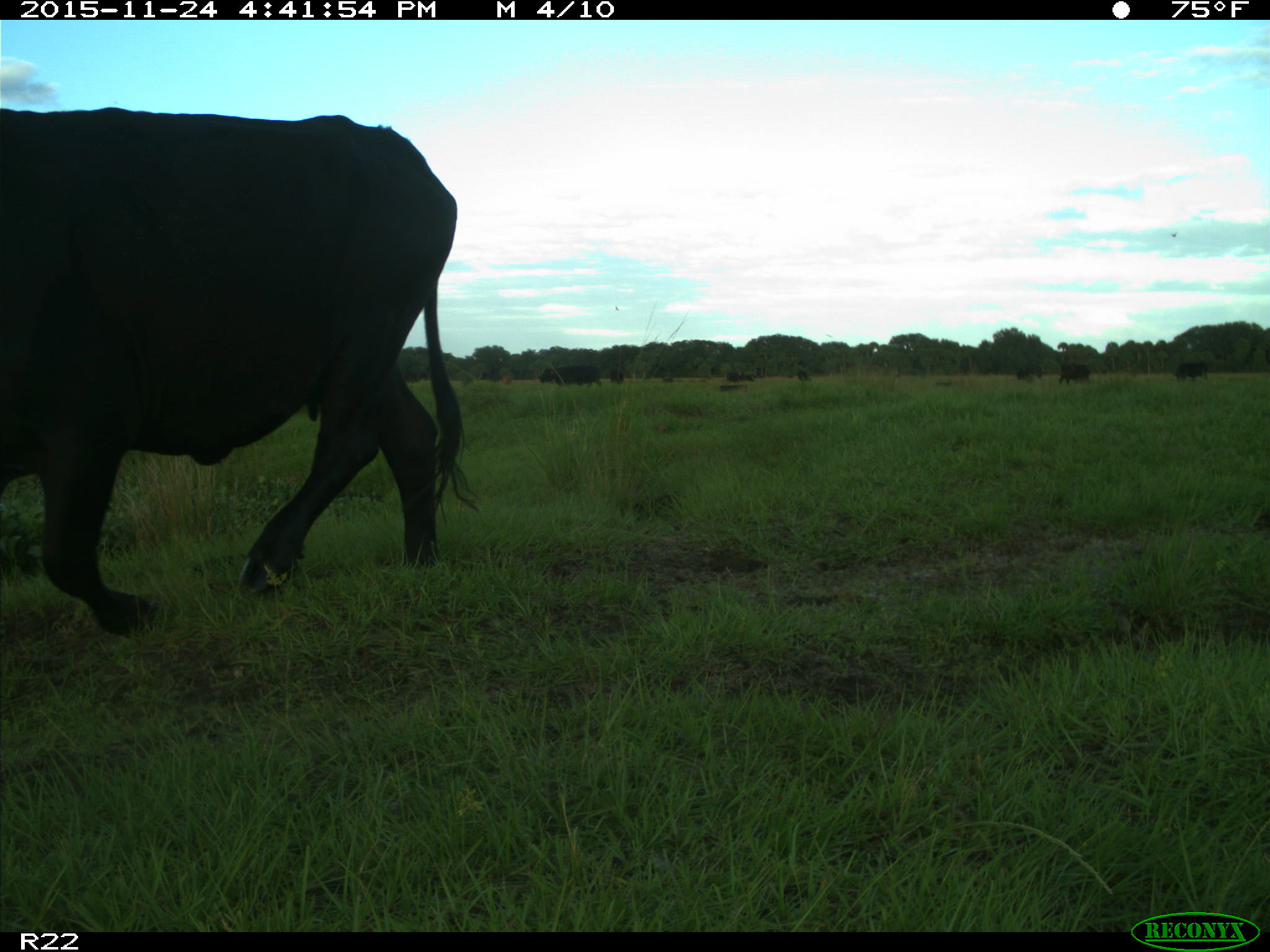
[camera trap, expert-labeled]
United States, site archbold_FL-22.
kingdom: Animalia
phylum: Chordata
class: Mammalia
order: Artiodactyla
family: Bovidae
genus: Bos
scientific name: Bos taurus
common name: domestic cow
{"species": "Bos taurus (domestic cow)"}